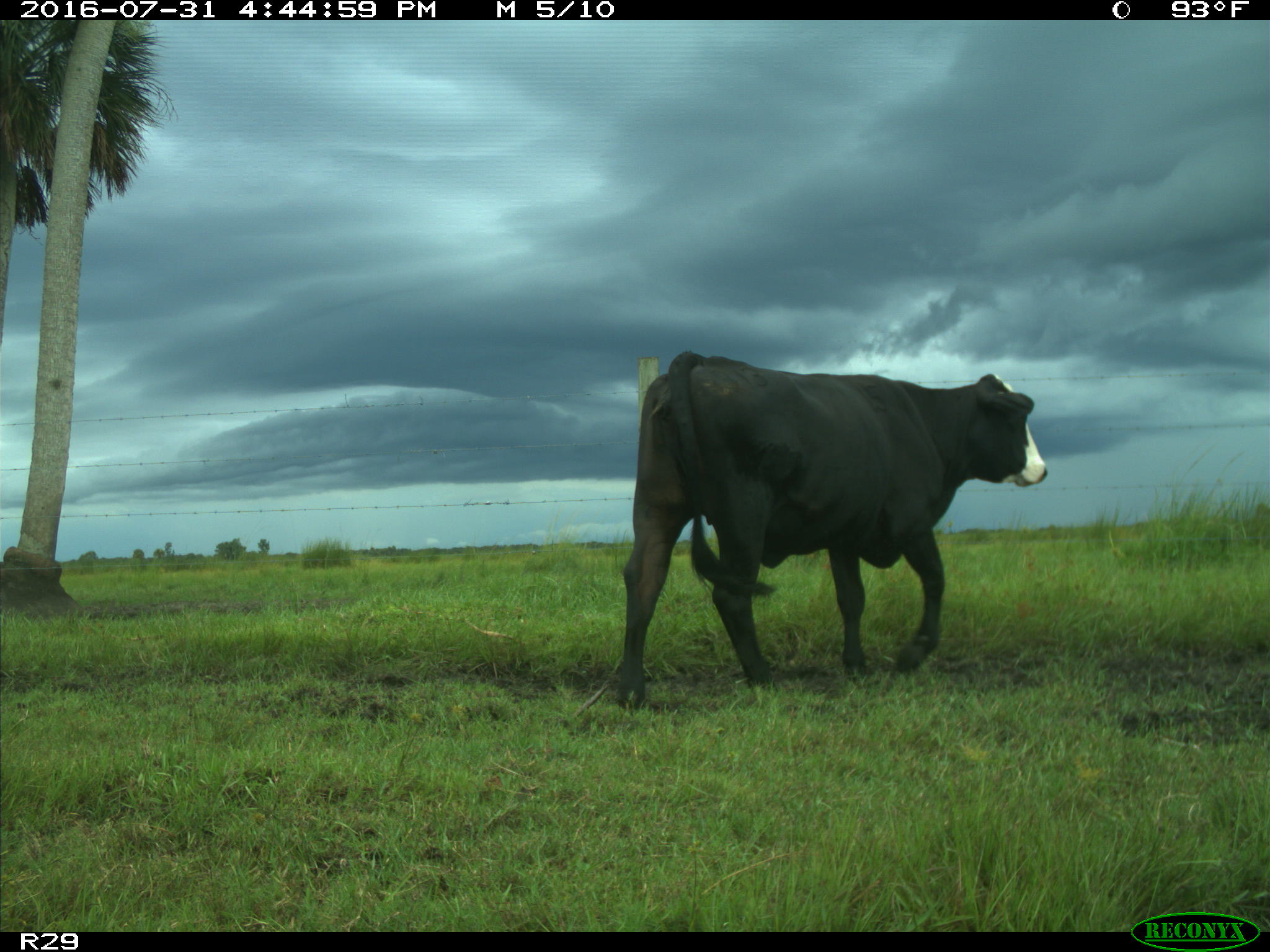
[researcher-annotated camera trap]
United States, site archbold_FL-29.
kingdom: Animalia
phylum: Chordata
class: Mammalia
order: Artiodactyla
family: Bovidae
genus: Bos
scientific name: Bos taurus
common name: domestic cow